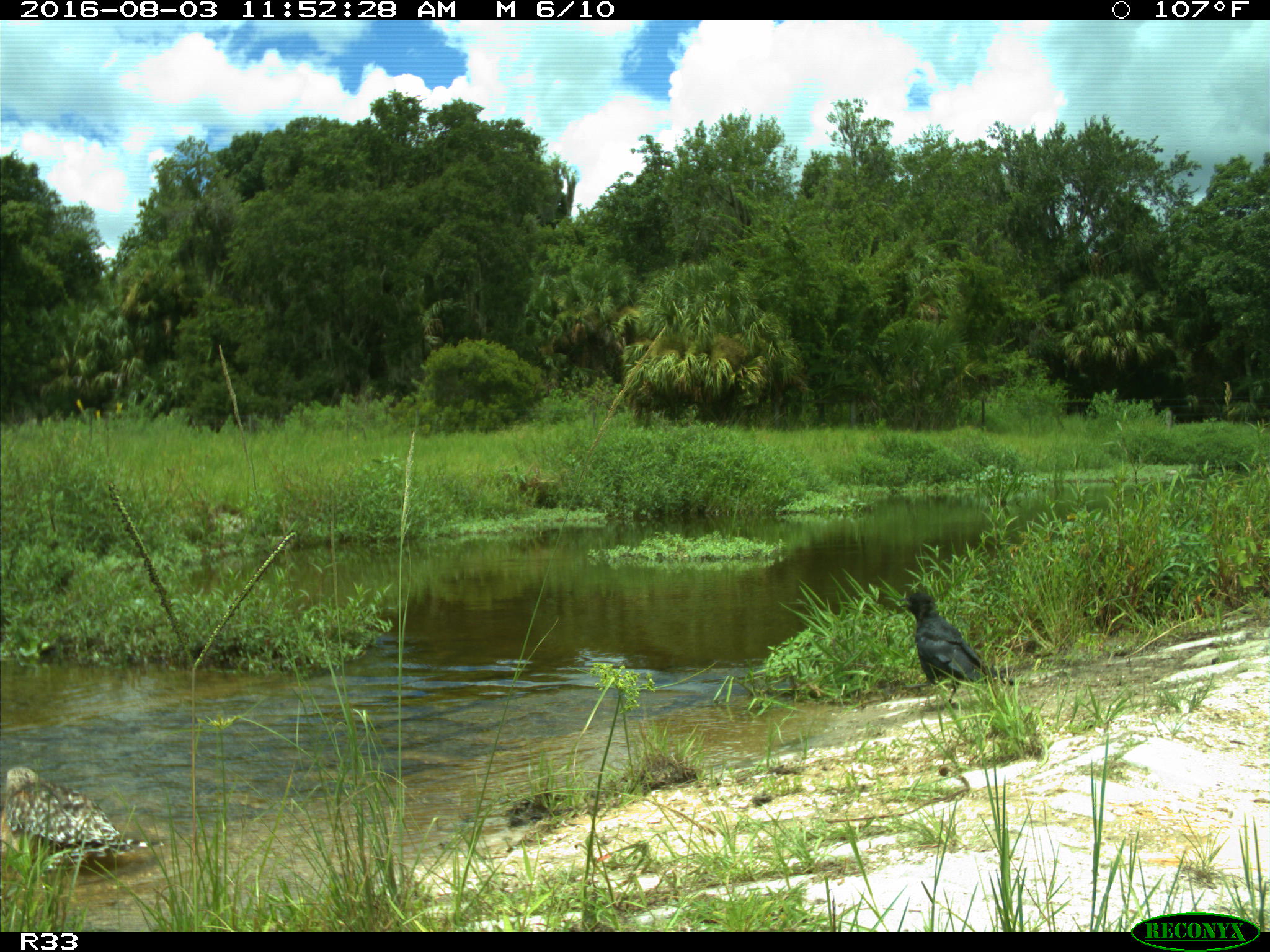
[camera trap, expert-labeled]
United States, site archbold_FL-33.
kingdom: Animalia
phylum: Chordata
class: Aves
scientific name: Aves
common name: birds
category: unidentified bird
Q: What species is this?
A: Unidentified bird (birds) (Aves).